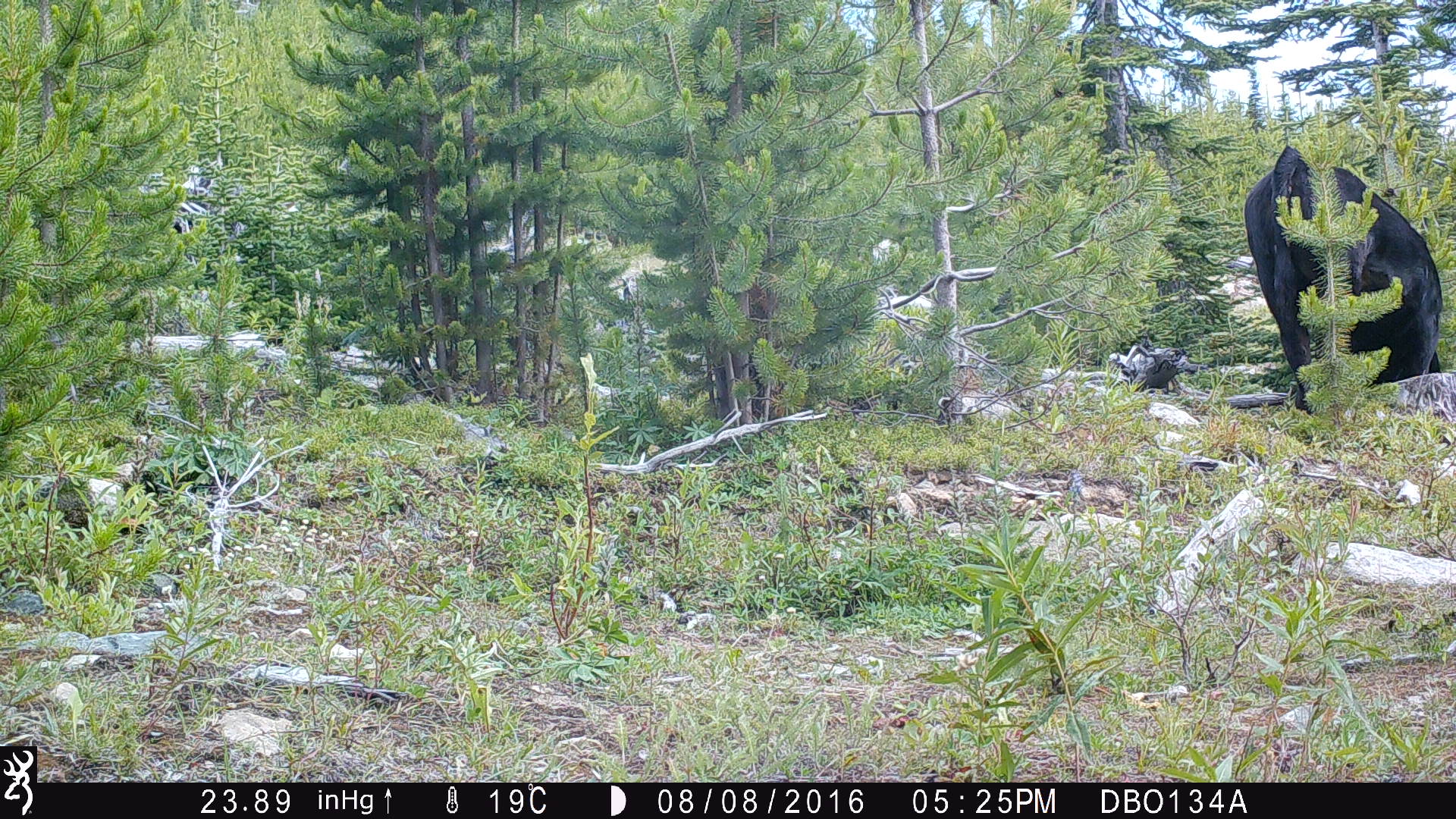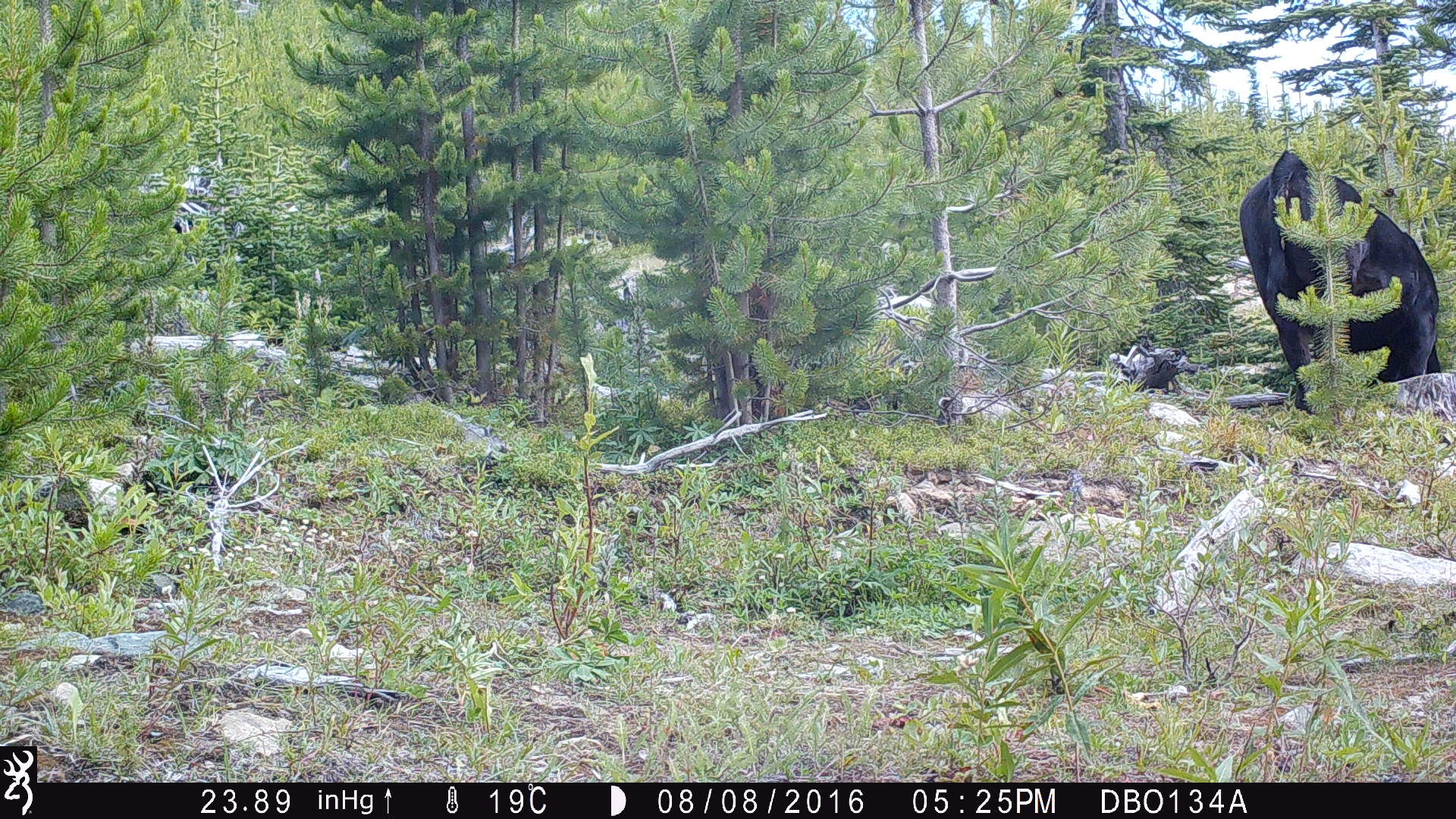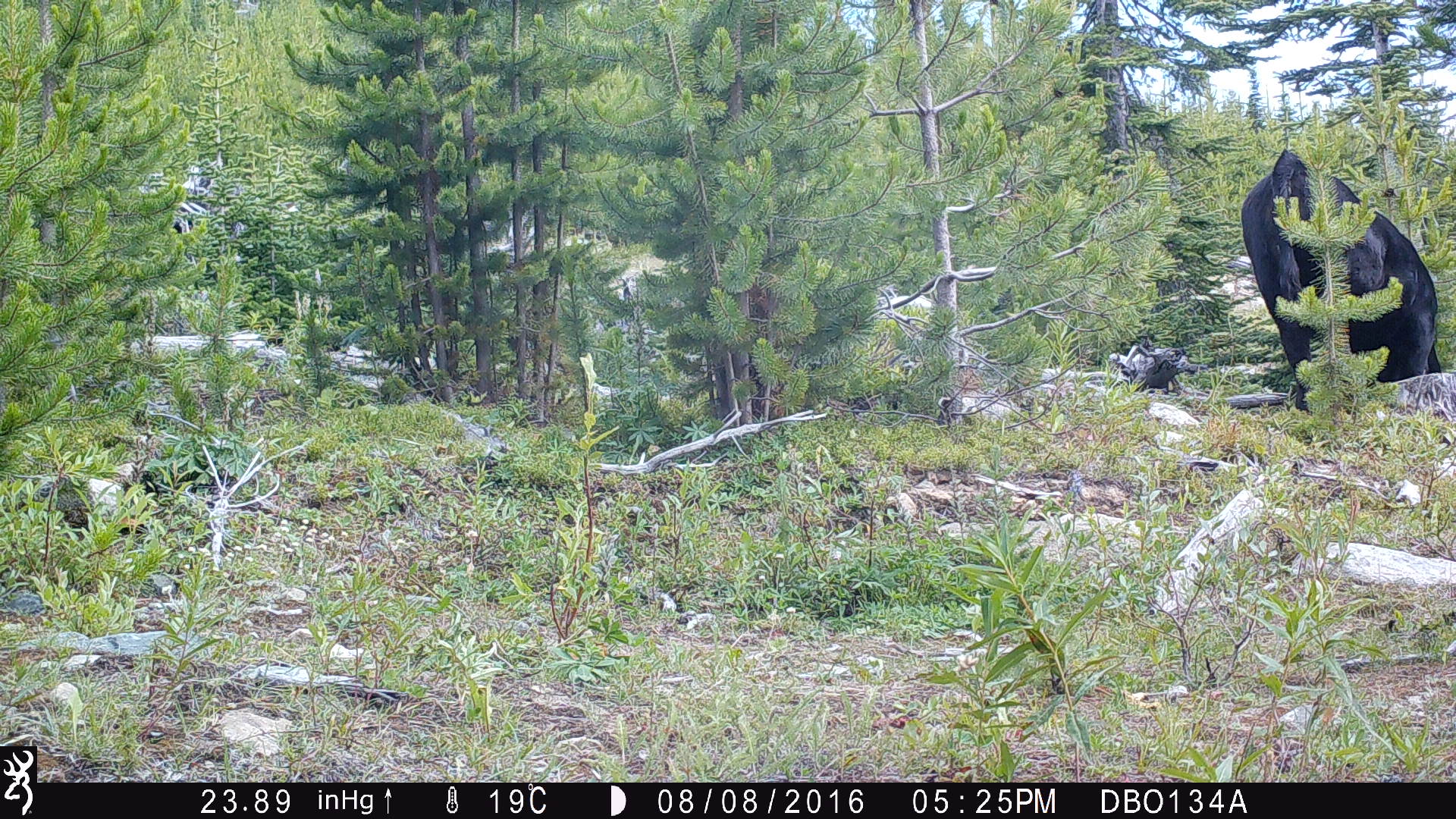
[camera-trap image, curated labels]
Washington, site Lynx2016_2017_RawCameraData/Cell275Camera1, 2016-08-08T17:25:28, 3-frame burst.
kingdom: Animalia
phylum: Chordata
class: Mammalia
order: Artiodactyla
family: Bovidae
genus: Bos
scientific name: Bos taurus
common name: domestic cattle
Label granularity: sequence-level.